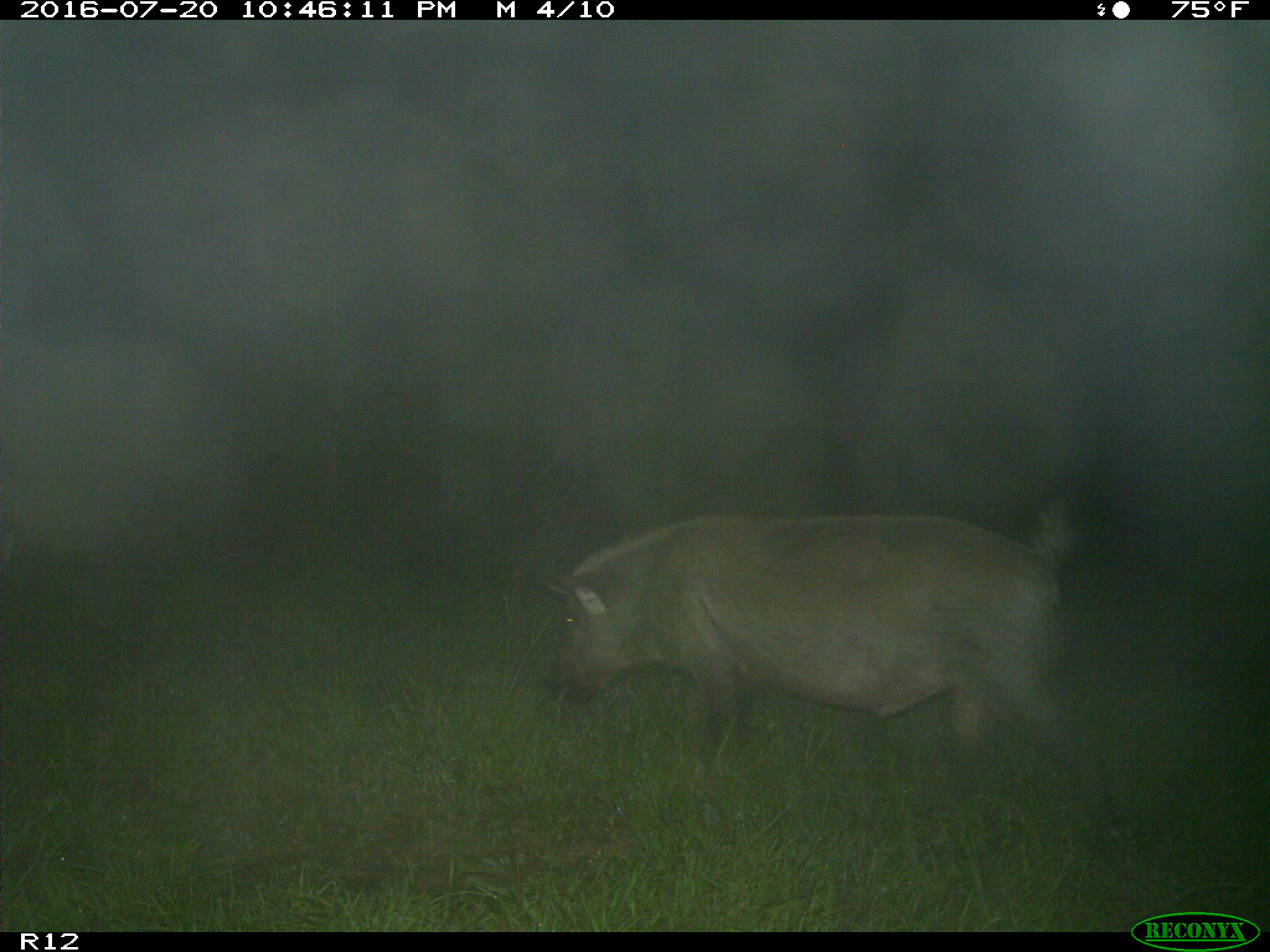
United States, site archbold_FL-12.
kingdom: Animalia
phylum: Chordata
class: Mammalia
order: Artiodactyla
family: Suidae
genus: Sus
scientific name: Sus scrofa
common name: wild boar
Sus scrofa (wild boar).